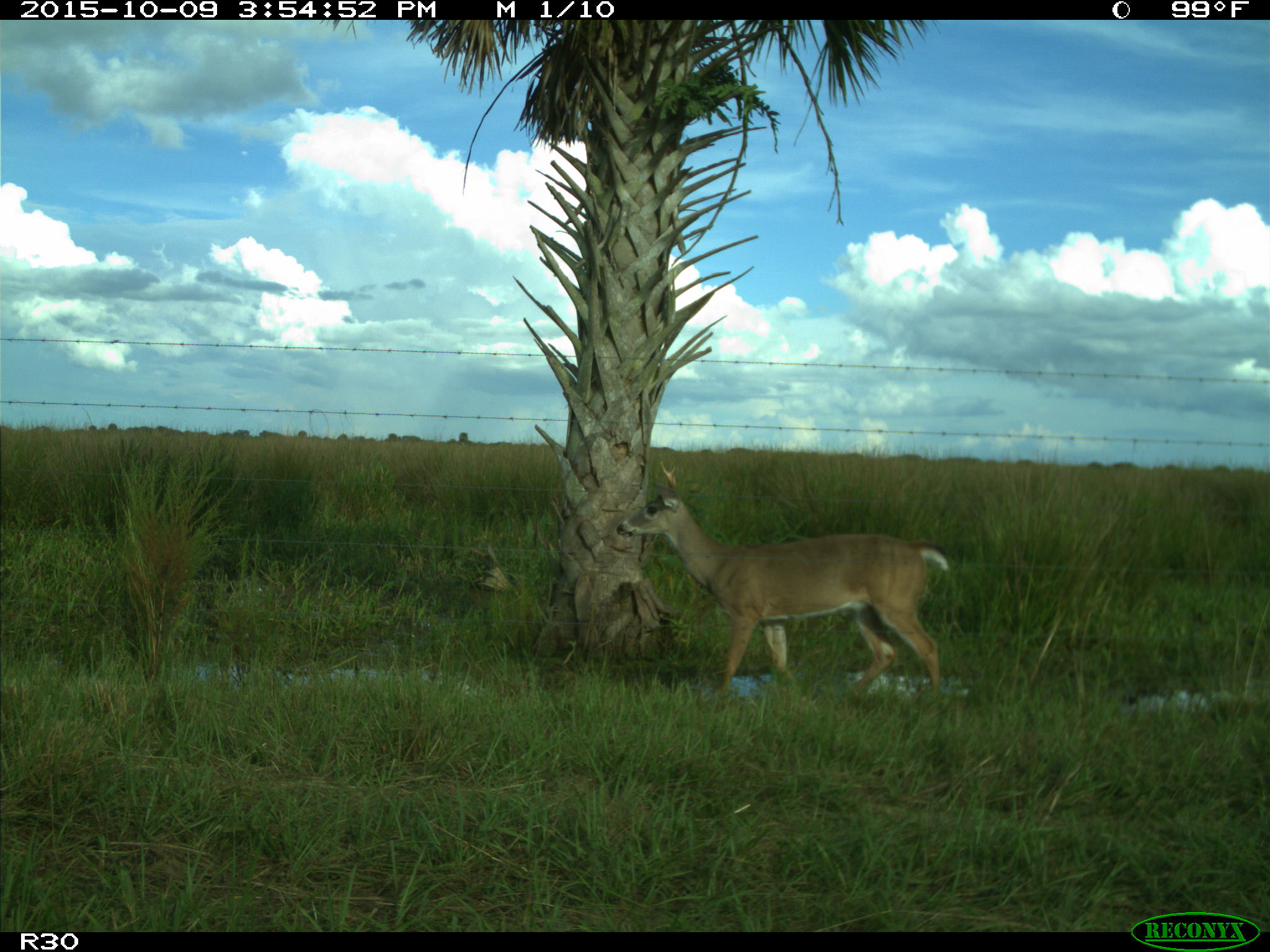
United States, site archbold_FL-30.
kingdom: Animalia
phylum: Chordata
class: Mammalia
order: Artiodactyla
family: Cervidae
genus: Odocoileus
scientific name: Odocoileus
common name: deer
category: unidentified deer